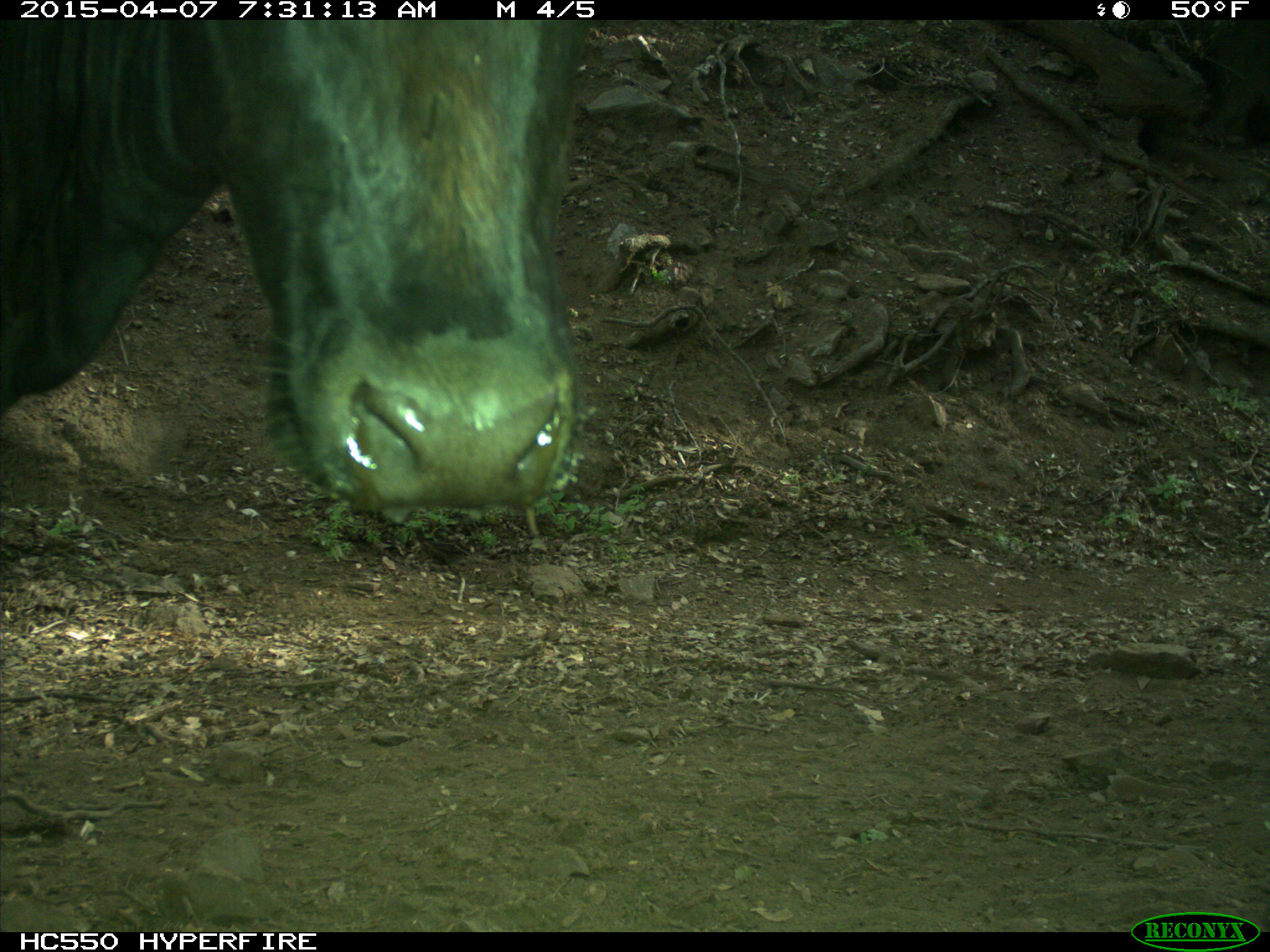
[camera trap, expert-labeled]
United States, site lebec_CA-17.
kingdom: Animalia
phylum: Chordata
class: Mammalia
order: Artiodactyla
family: Bovidae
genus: Bos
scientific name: Bos taurus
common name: domestic cow